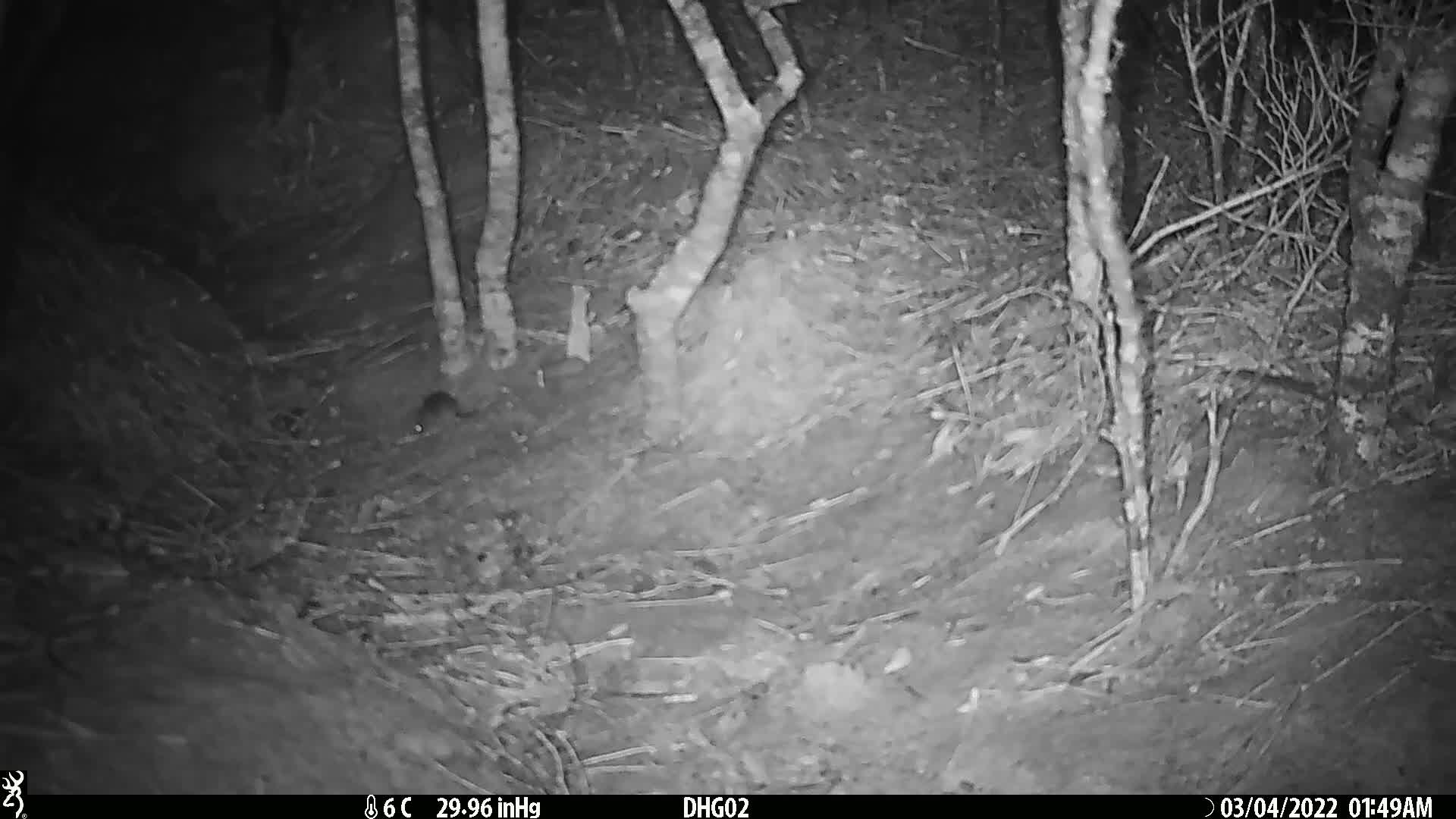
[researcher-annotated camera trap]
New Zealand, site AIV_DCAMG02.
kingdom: Animalia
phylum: Chordata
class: Mammalia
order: Rodentia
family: Muridae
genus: Mus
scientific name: Mus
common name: mouse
Mouse (Mus).